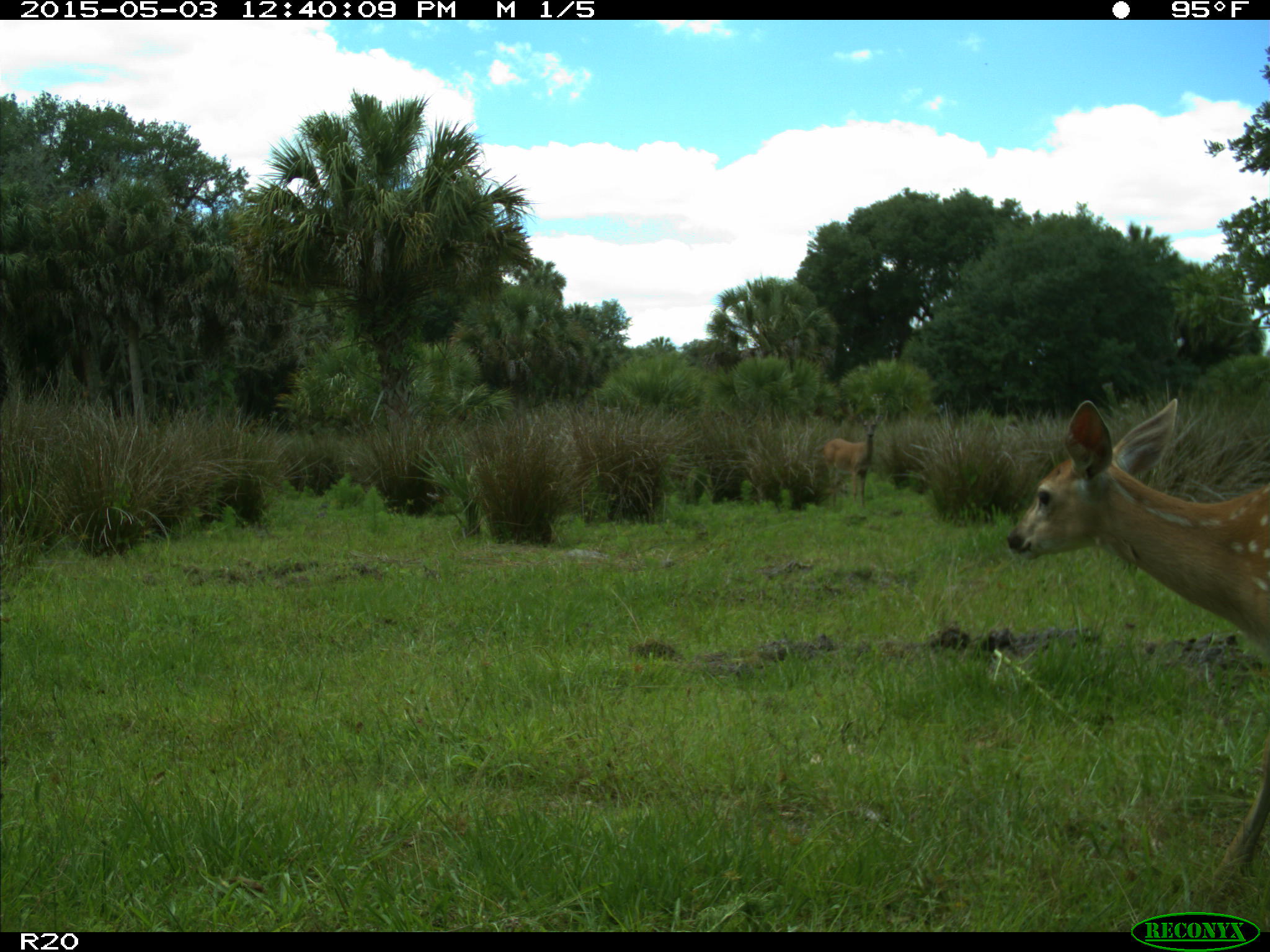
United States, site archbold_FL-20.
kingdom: Animalia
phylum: Chordata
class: Mammalia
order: Artiodactyla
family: Cervidae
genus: Odocoileus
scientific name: Odocoileus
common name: deer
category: unidentified deer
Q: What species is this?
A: Unidentified deer (deer) (Odocoileus).